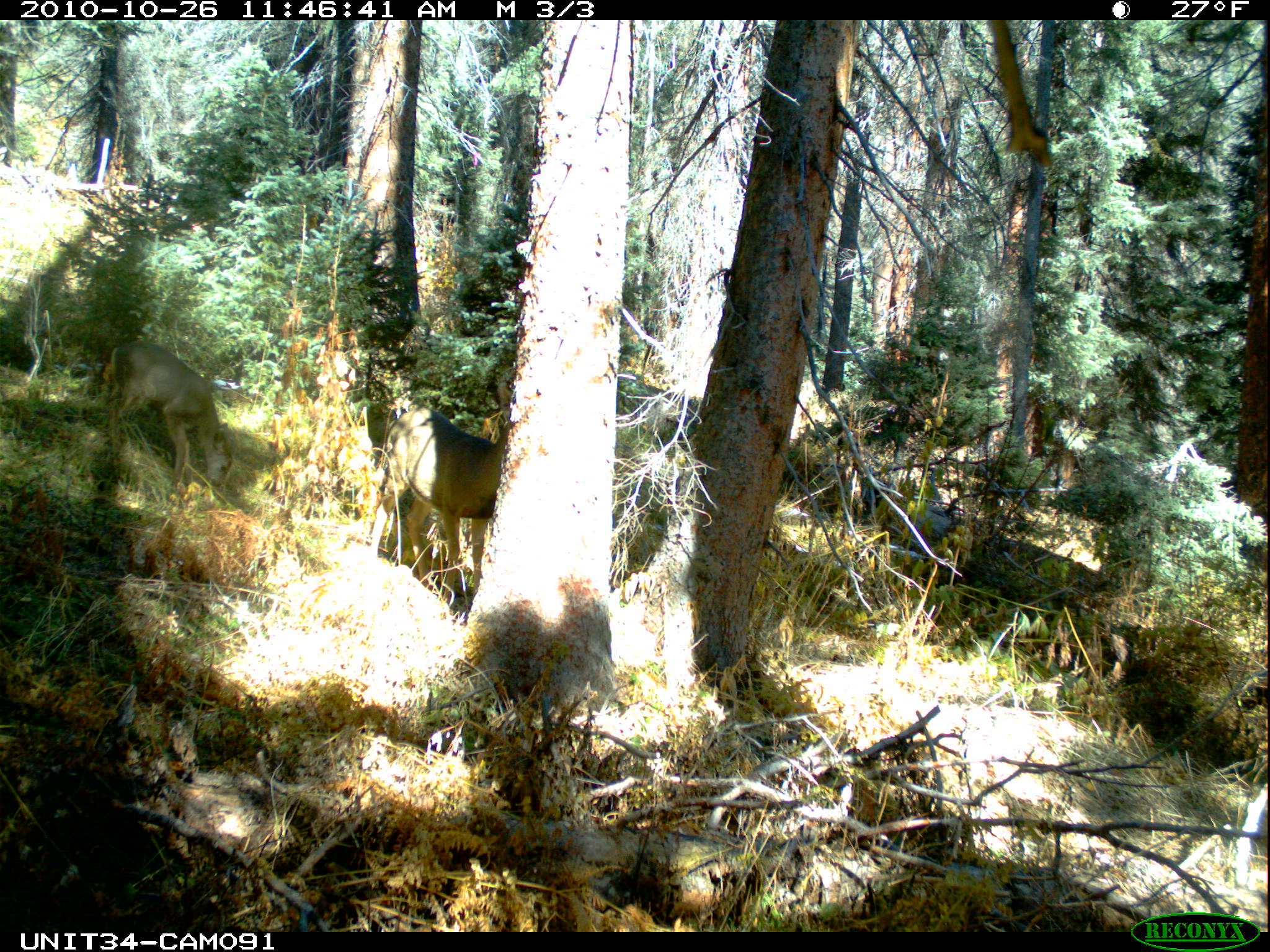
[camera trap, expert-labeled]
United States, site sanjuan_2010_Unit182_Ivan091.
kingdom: Animalia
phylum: Chordata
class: Mammalia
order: Artiodactyla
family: Cervidae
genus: Odocoileus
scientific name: Odocoileus hemionus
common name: mule deer